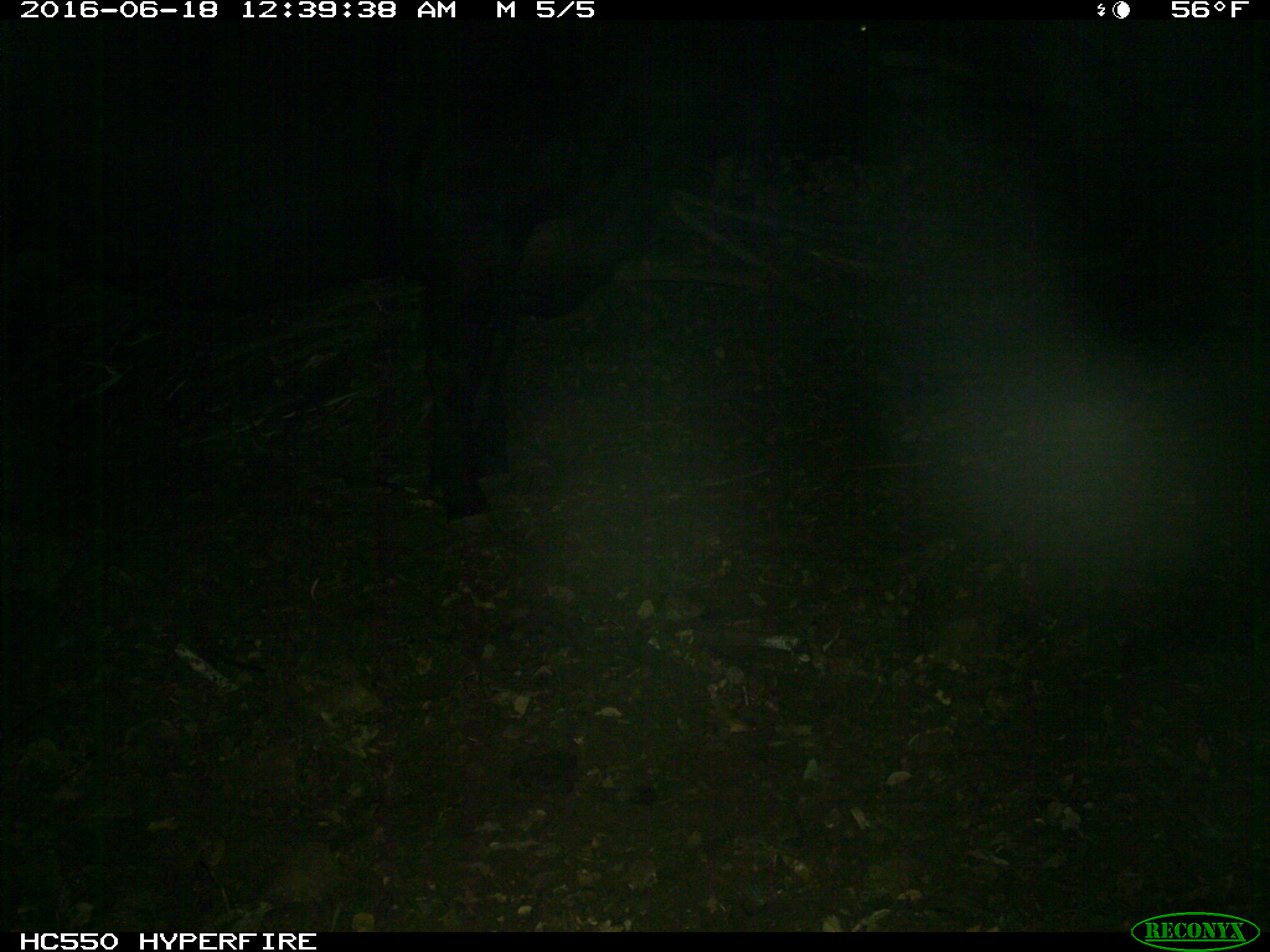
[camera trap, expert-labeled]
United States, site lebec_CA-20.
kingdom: Animalia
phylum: Chordata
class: Mammalia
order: Artiodactyla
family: Bovidae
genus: Bos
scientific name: Bos taurus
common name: domestic cow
Bos taurus (domestic cow).